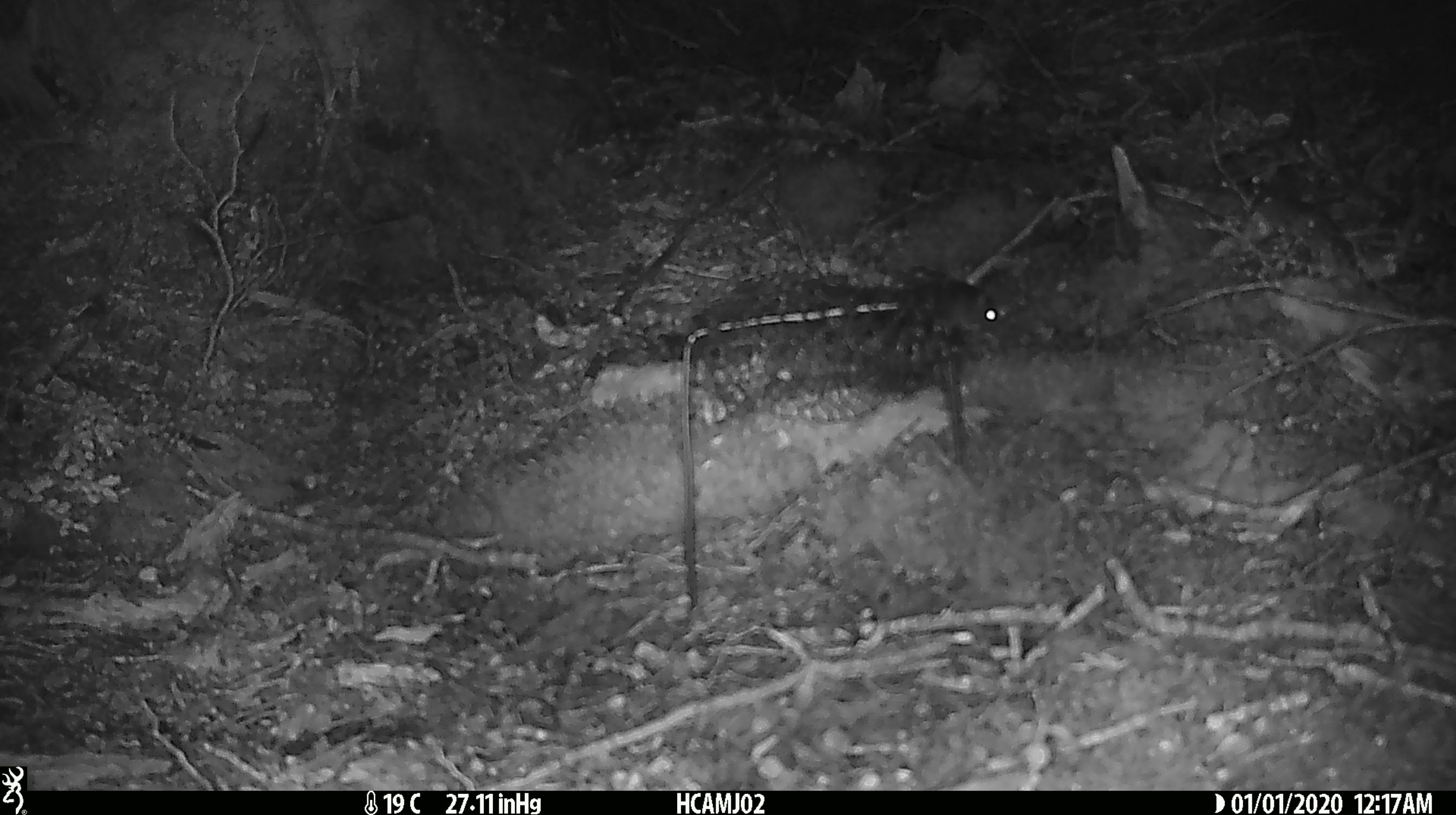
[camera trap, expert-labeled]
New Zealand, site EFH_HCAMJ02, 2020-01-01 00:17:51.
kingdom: Animalia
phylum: Chordata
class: Mammalia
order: Rodentia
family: Muridae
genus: Mus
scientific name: Mus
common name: mouse